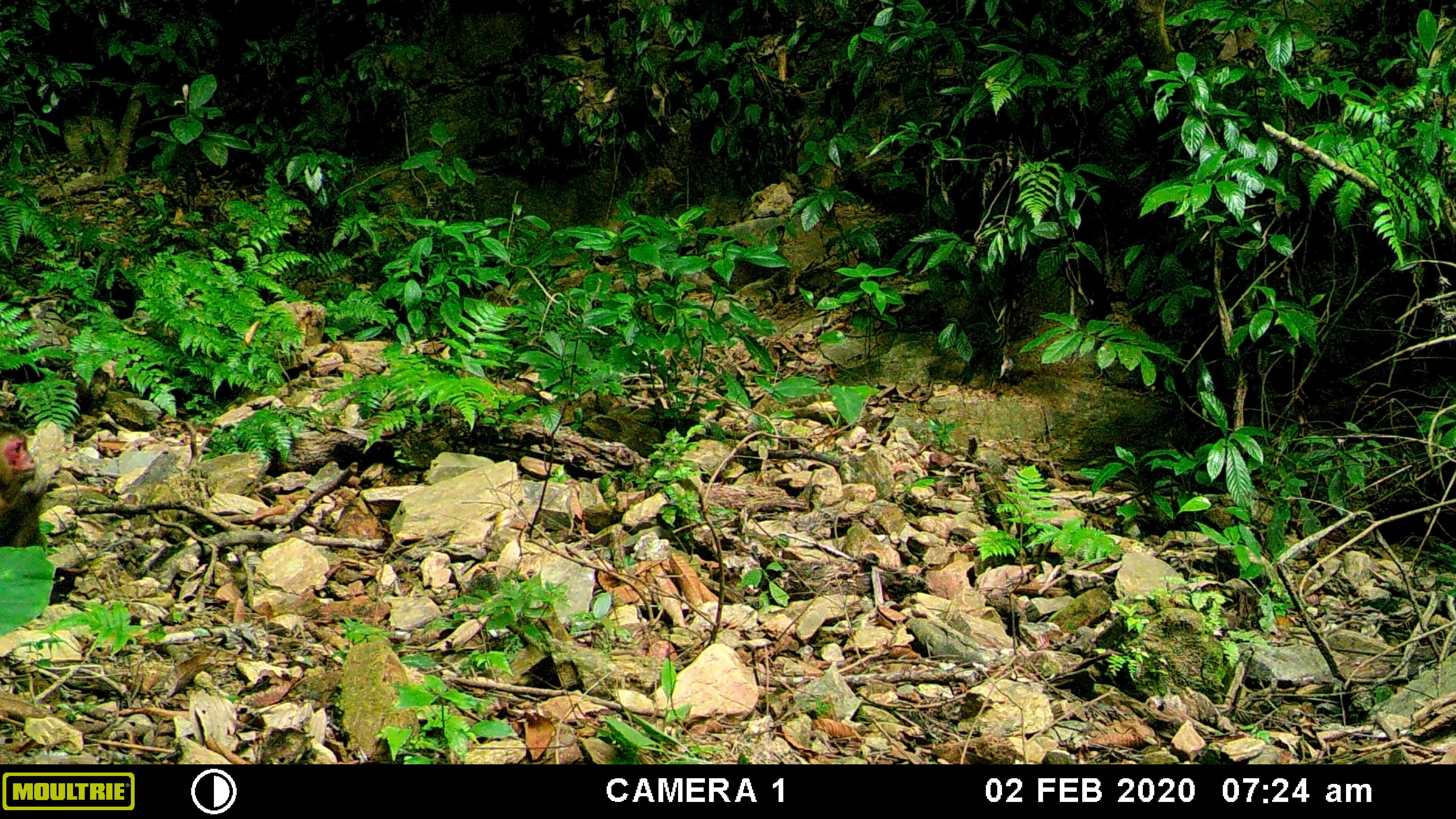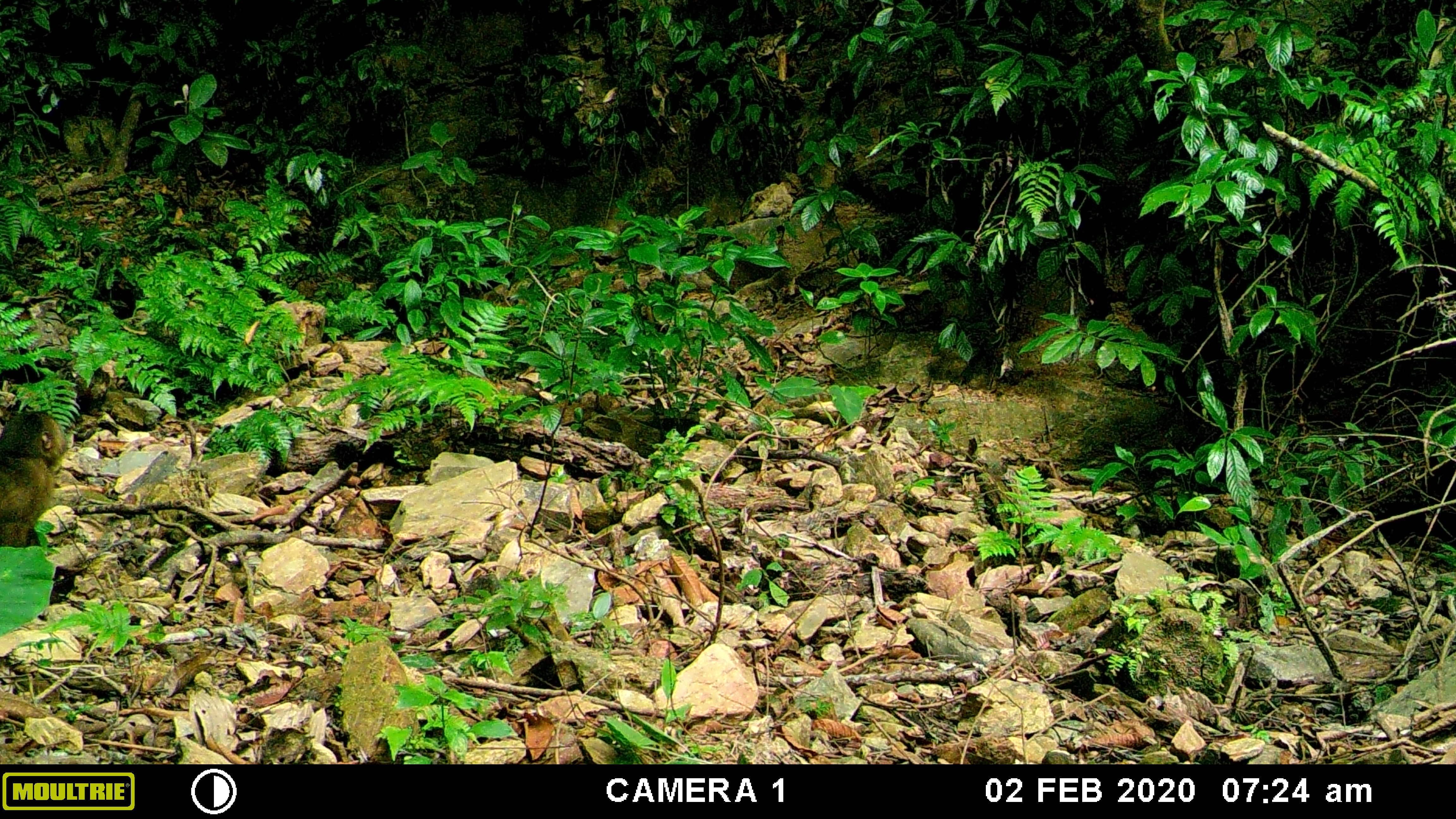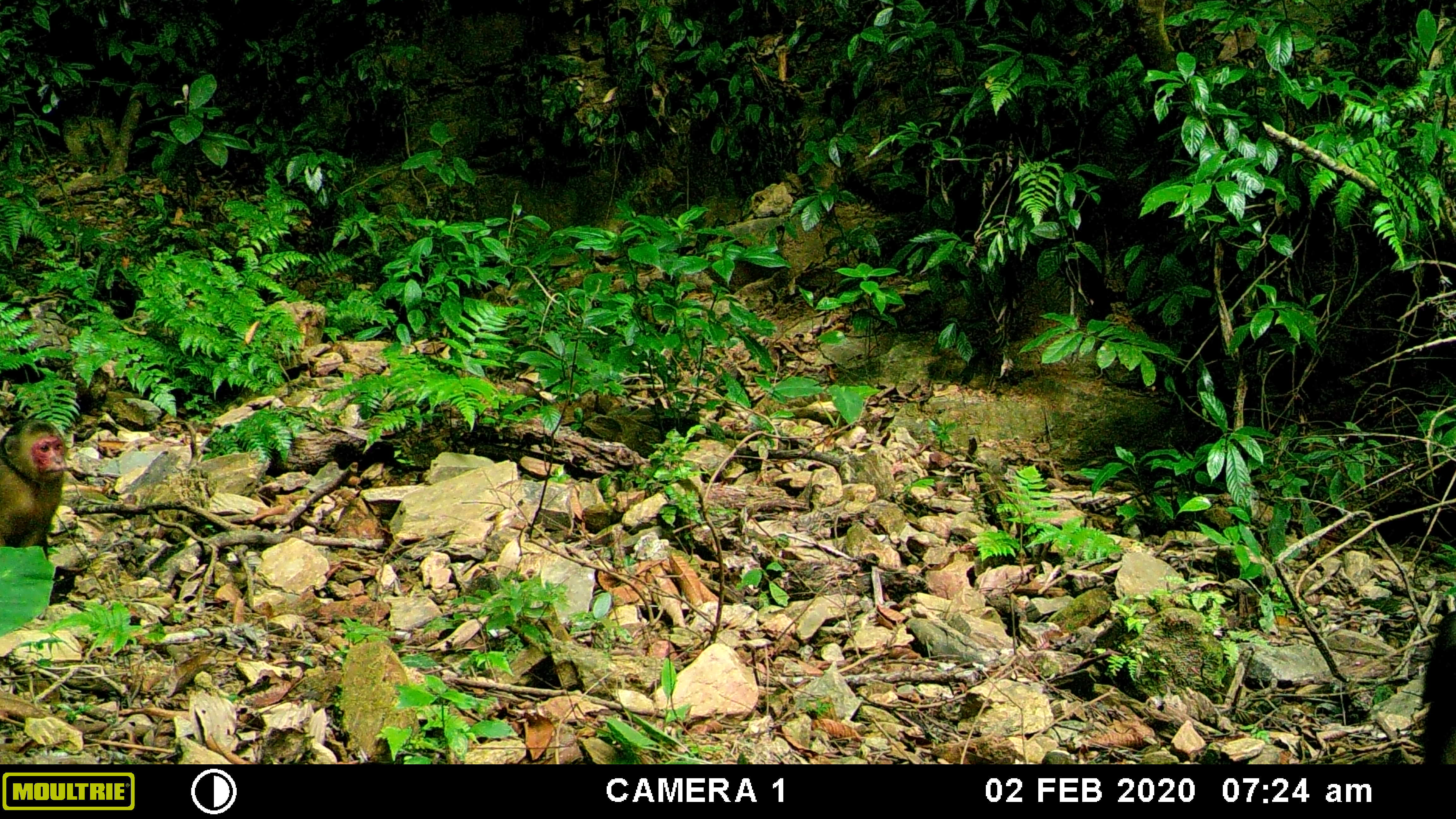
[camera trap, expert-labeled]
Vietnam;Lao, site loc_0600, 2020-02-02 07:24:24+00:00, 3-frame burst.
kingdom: Animalia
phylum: Chordata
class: Mammalia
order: Primates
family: Cercopithecidae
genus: Macaca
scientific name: Macaca arctoides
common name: stump-tailed macaque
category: stump tailed macaque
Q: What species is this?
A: Stump tailed macaque (stump-tailed macaque) (Macaca arctoides).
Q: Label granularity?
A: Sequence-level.